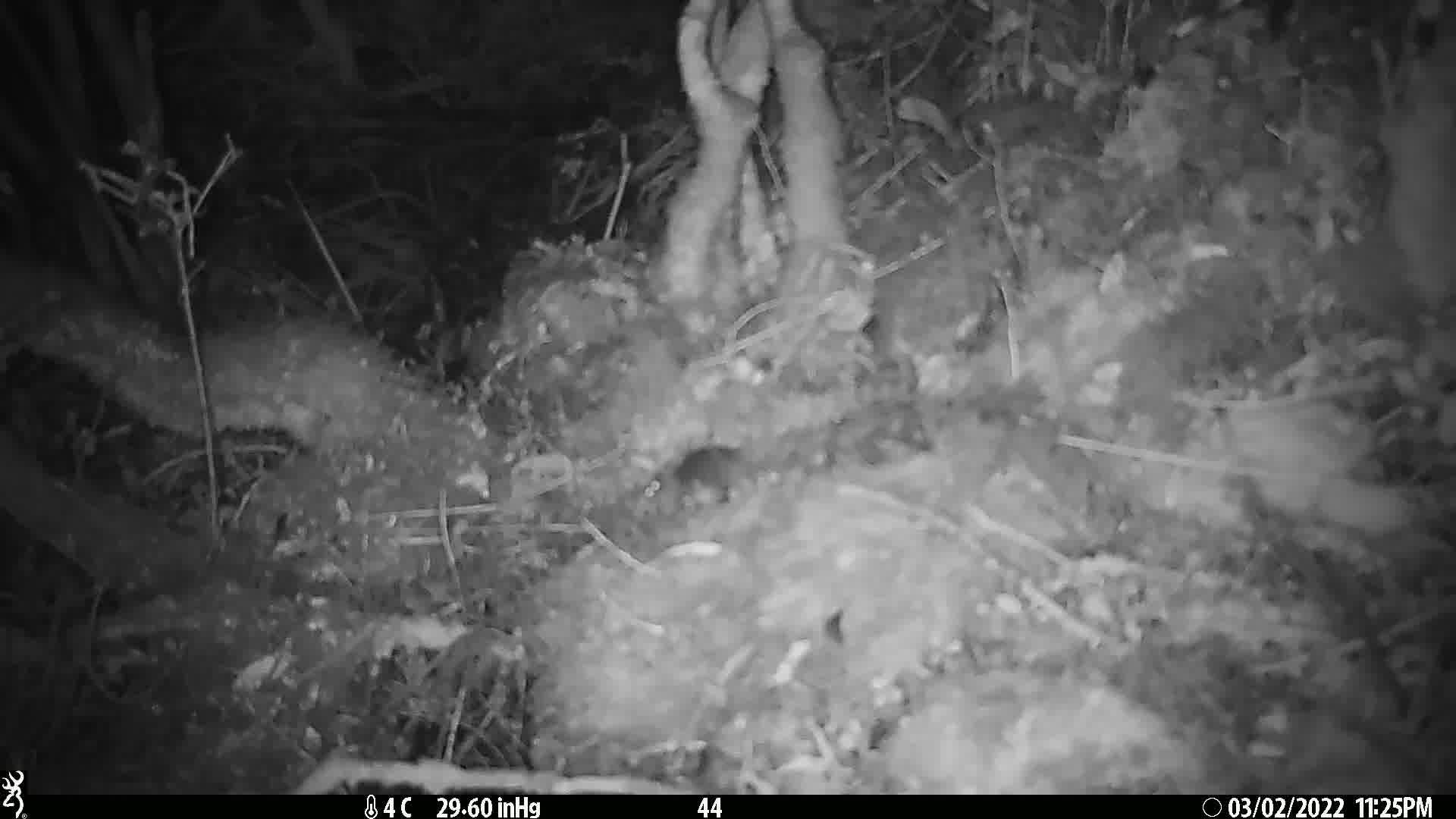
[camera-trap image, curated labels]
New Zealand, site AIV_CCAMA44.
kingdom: Animalia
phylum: Chordata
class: Mammalia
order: Rodentia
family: Muridae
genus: Mus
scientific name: Mus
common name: mouse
Mouse (Mus).